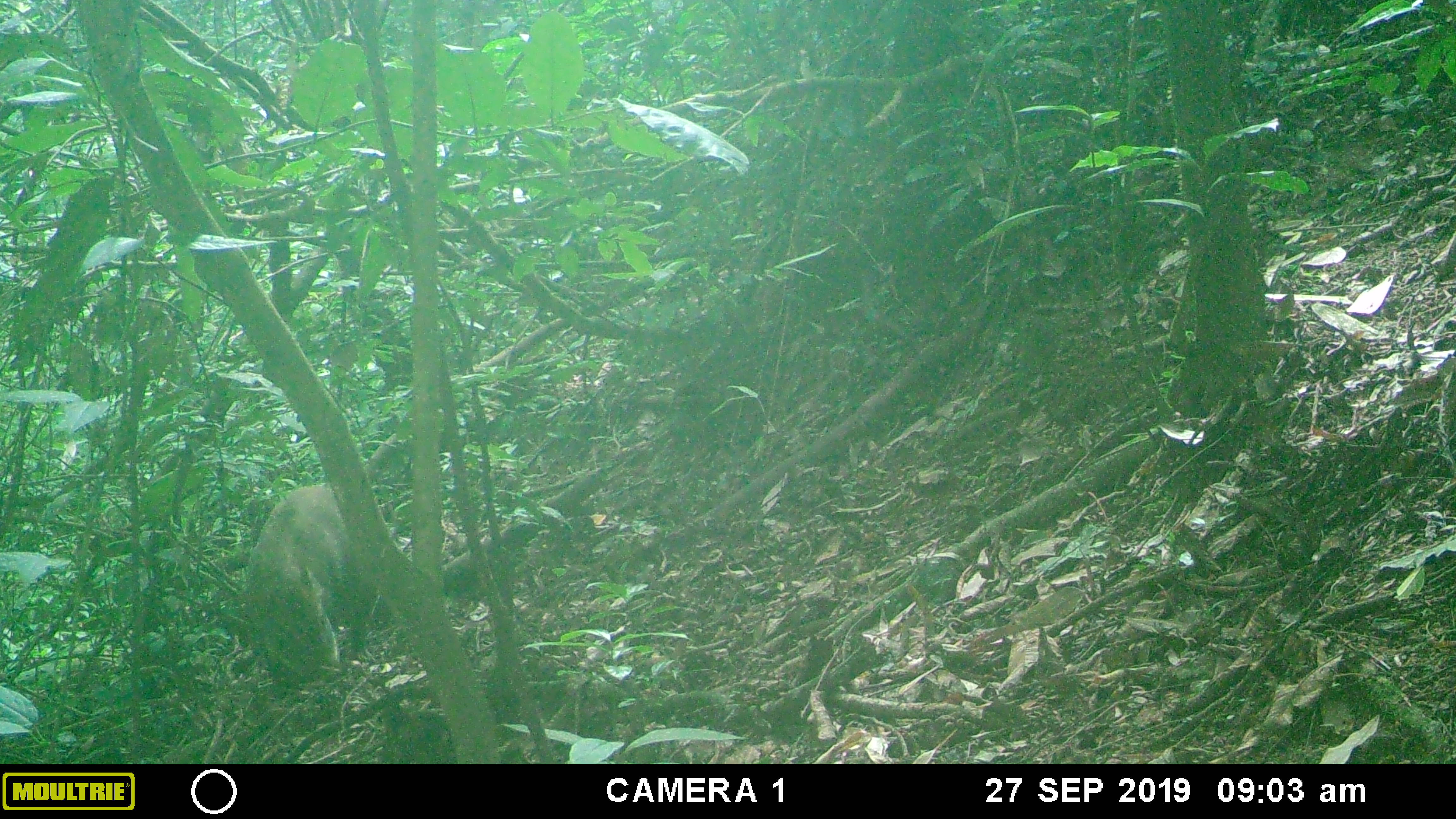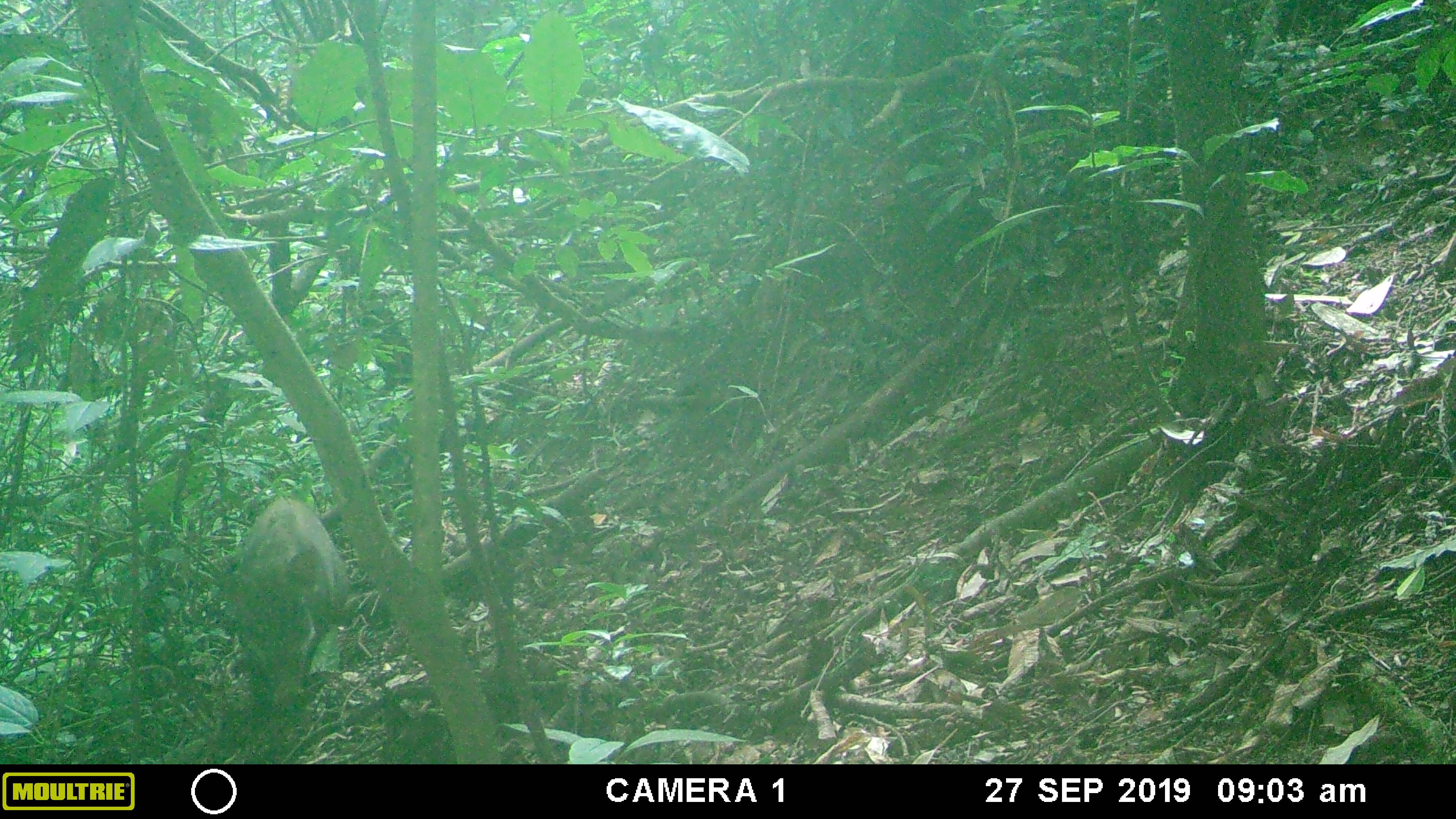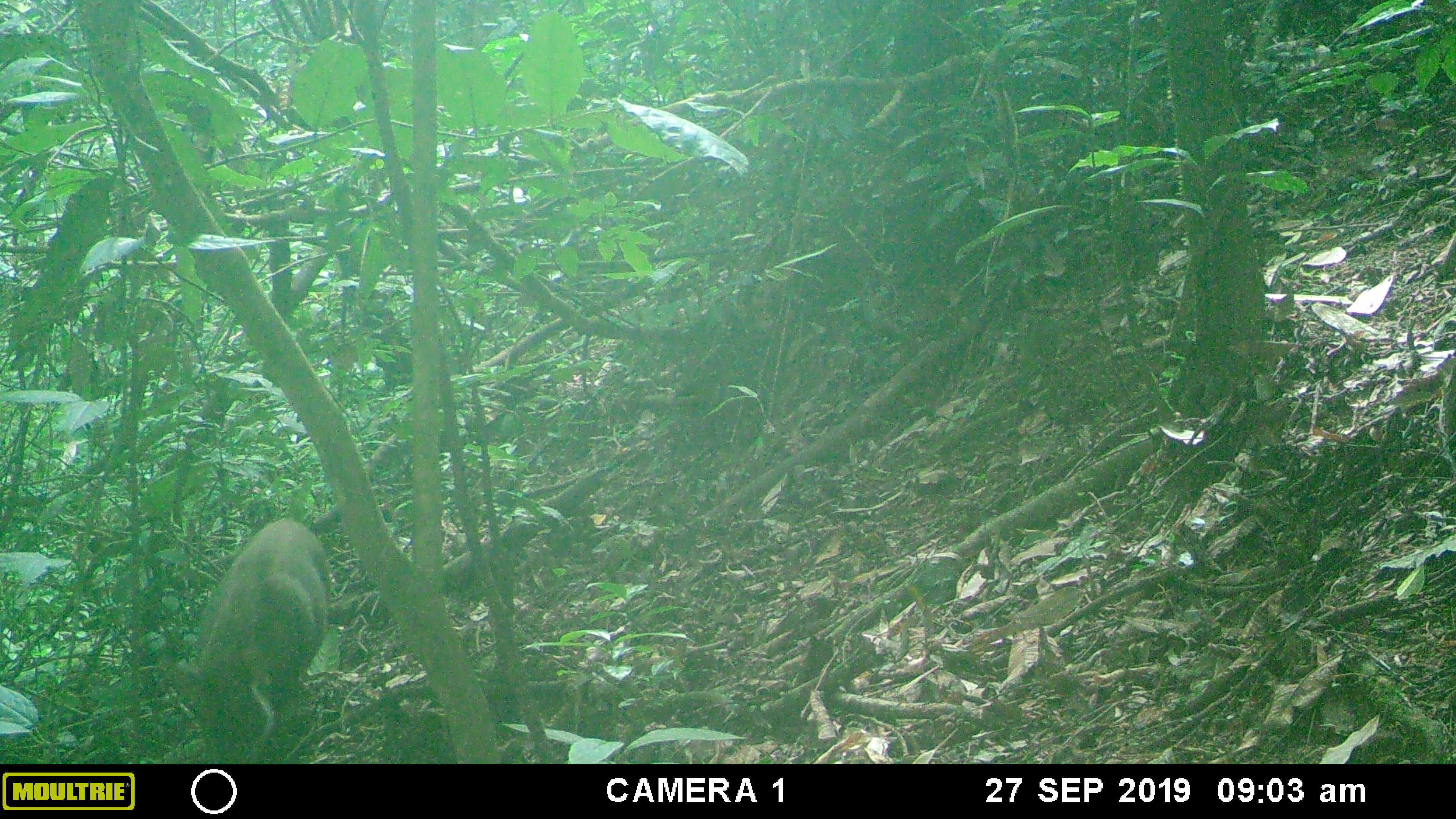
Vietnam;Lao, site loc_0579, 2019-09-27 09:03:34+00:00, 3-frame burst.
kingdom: Animalia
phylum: Chordata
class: Mammalia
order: Artiodactyla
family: Suidae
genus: Sus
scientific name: Sus scrofa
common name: eurasian wild pig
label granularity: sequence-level